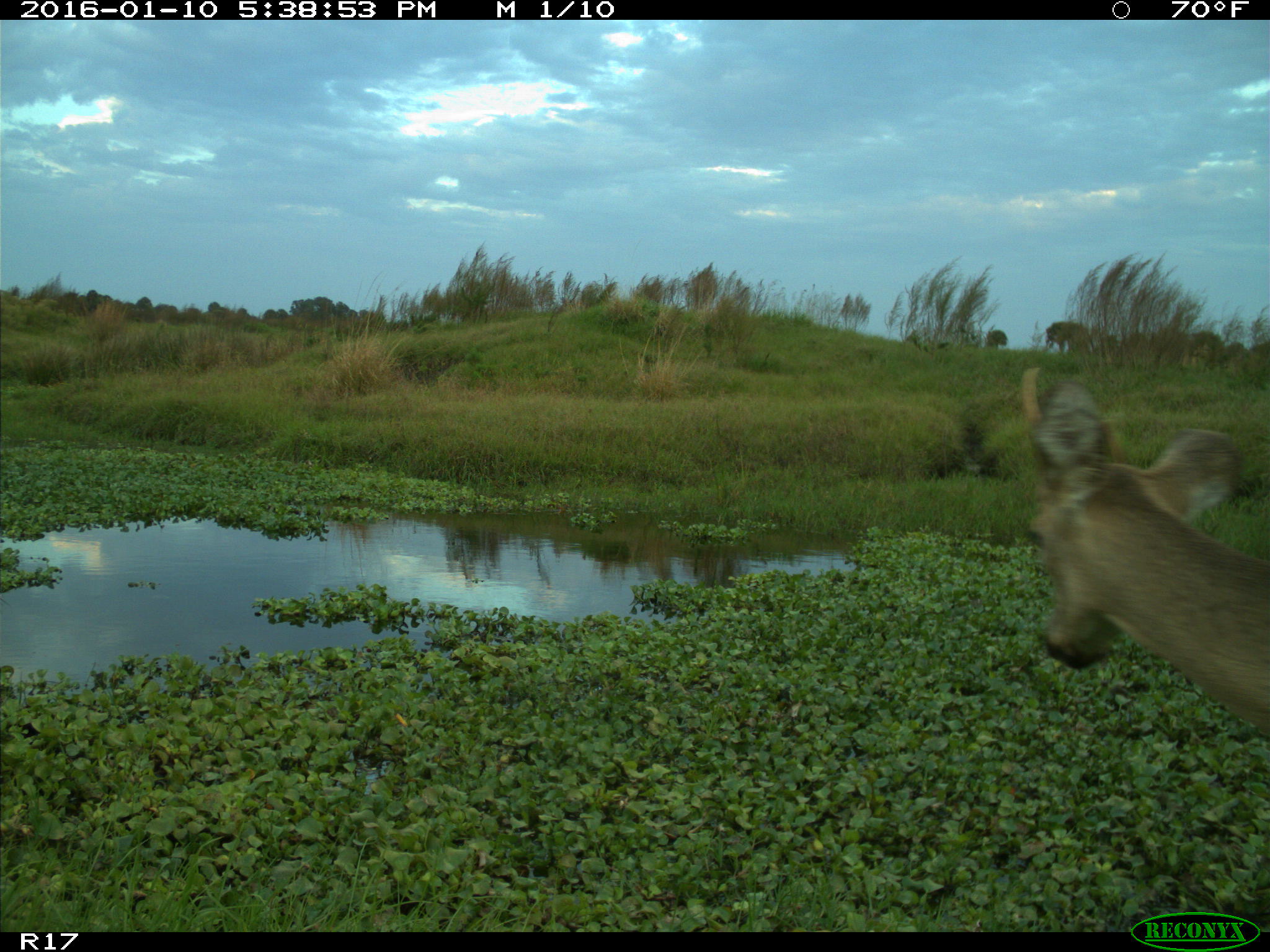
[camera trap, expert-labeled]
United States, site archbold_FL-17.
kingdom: Animalia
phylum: Chordata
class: Mammalia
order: Artiodactyla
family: Cervidae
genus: Odocoileus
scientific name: Odocoileus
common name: deer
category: unidentified deer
Unidentified deer (deer) (Odocoileus).